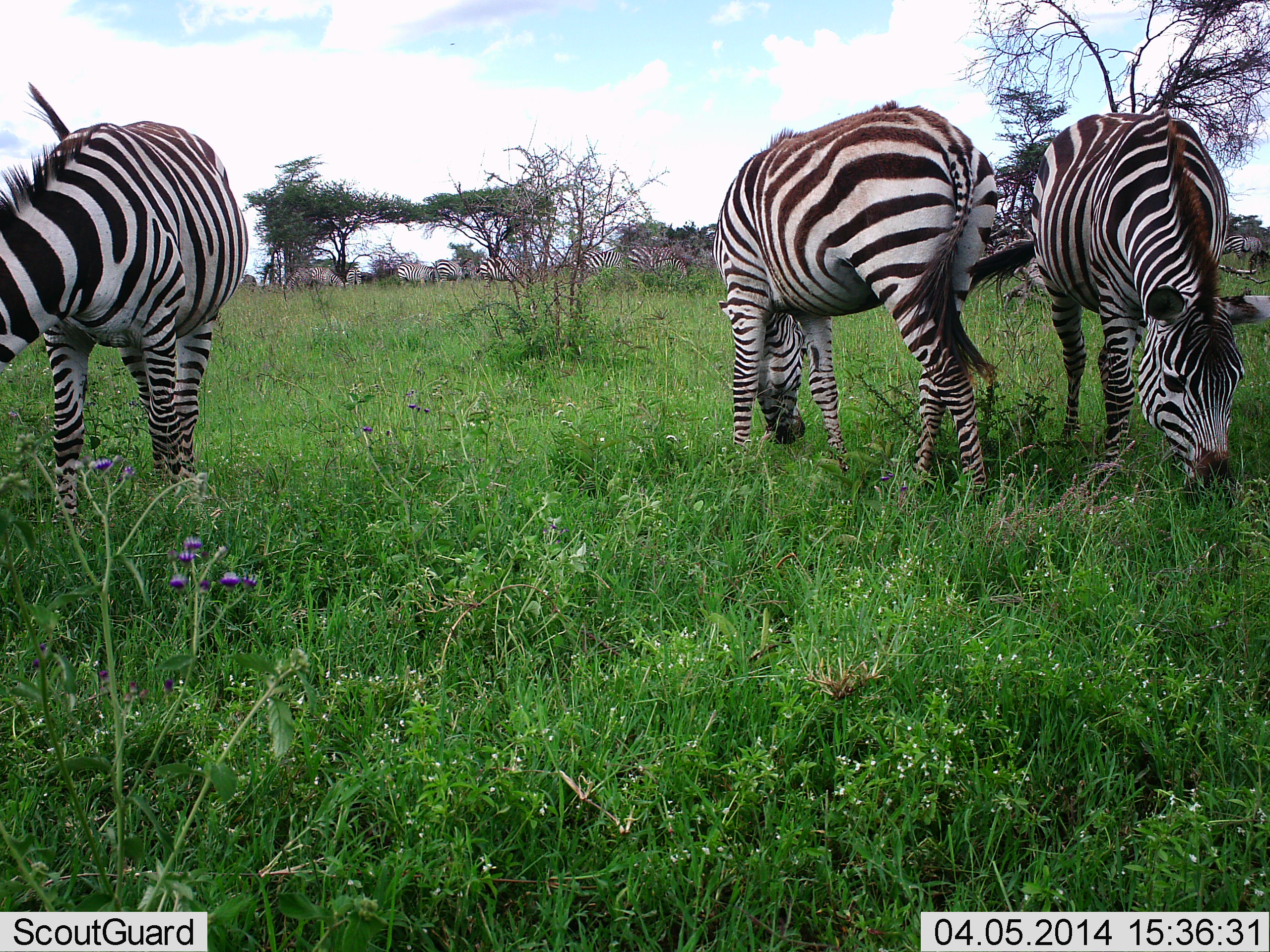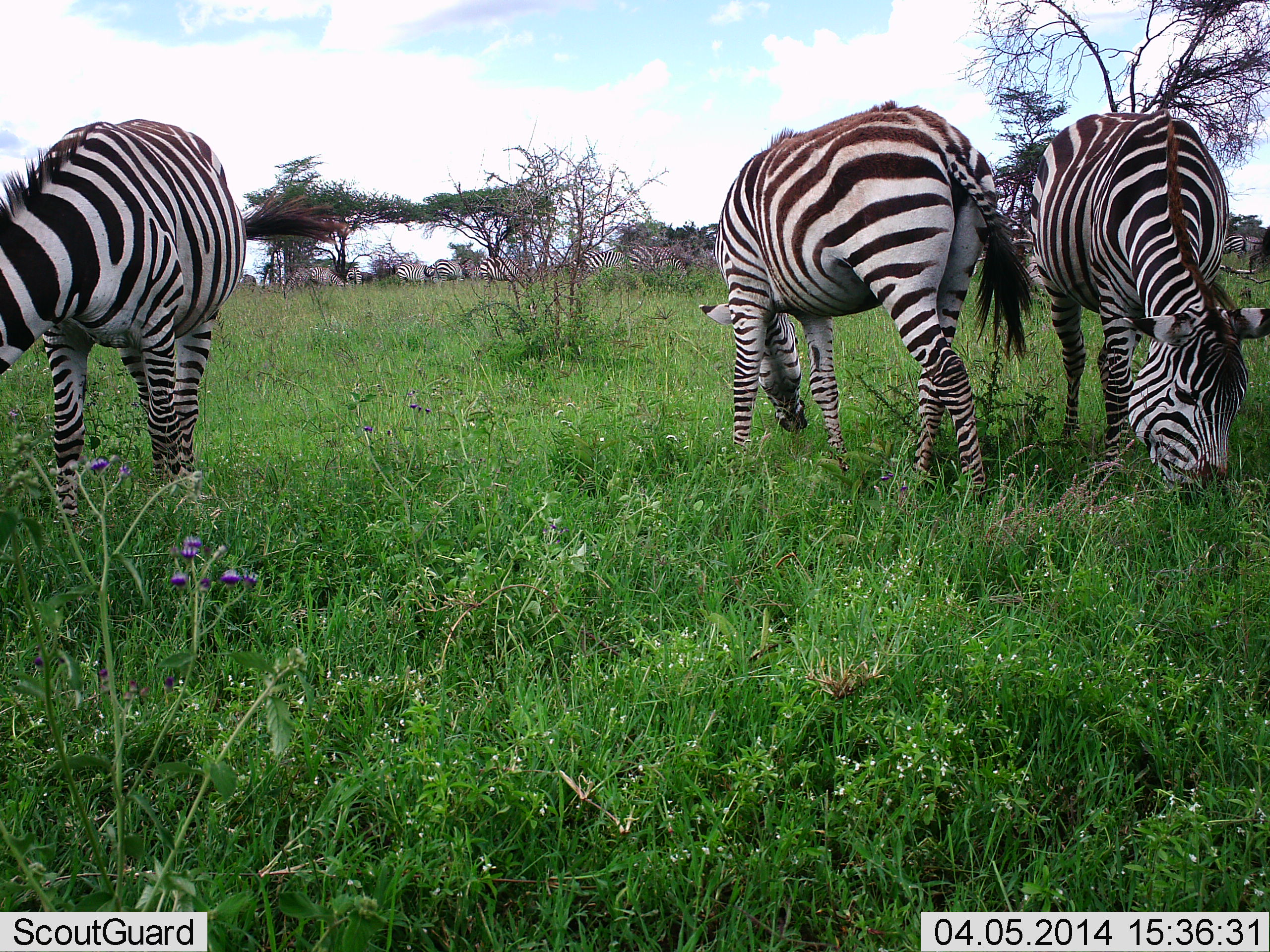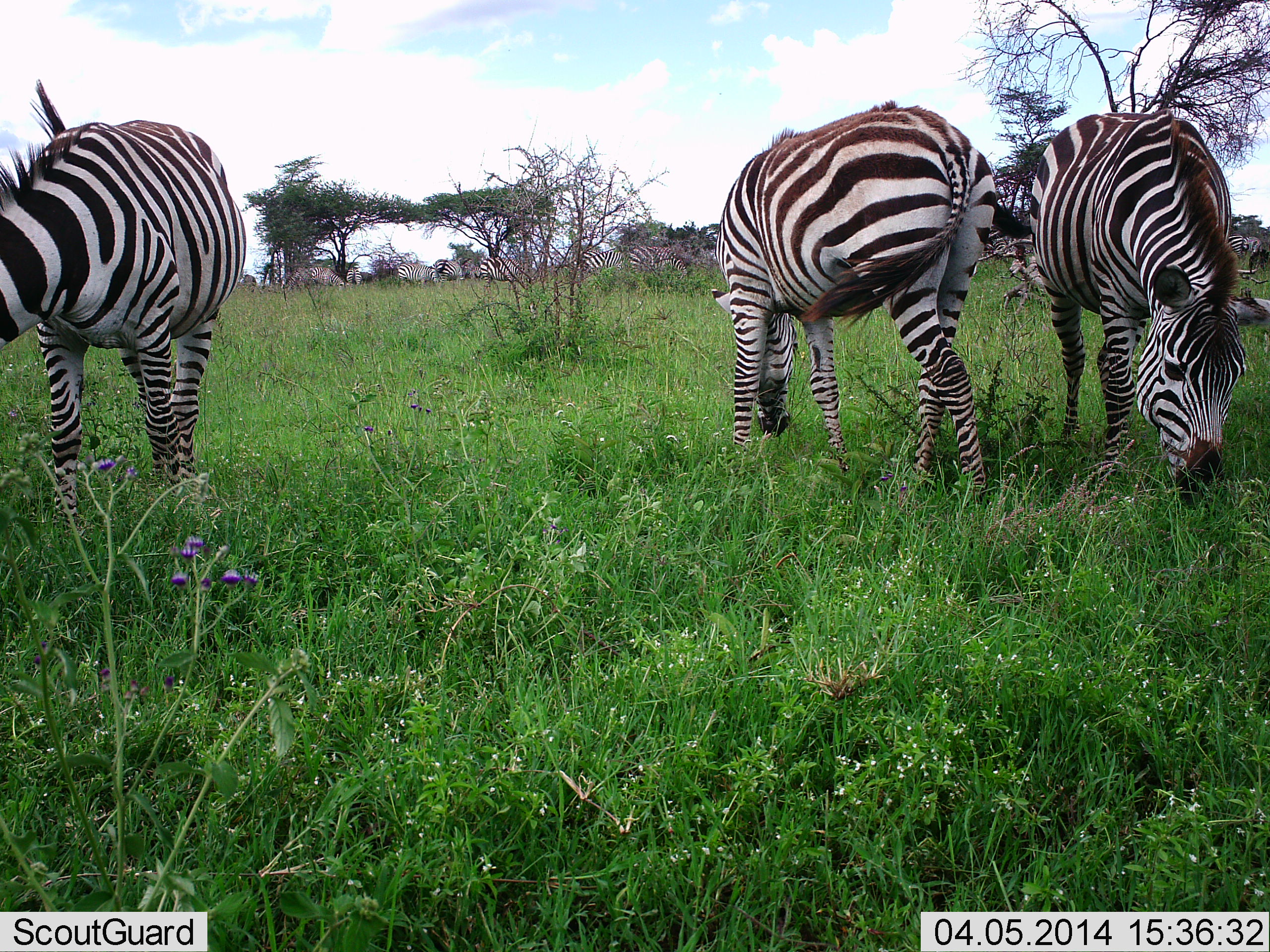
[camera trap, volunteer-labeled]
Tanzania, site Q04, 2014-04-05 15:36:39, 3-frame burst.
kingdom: Animalia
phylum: Chordata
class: Mammalia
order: Perissodactyla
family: Equidae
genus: Equus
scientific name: Equus quagga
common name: plains zebra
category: zebra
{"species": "zebra (plains zebra) (Equus quagga)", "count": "3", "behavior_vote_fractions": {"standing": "35%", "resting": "0%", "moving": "3%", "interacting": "0%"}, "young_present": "0%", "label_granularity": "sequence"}